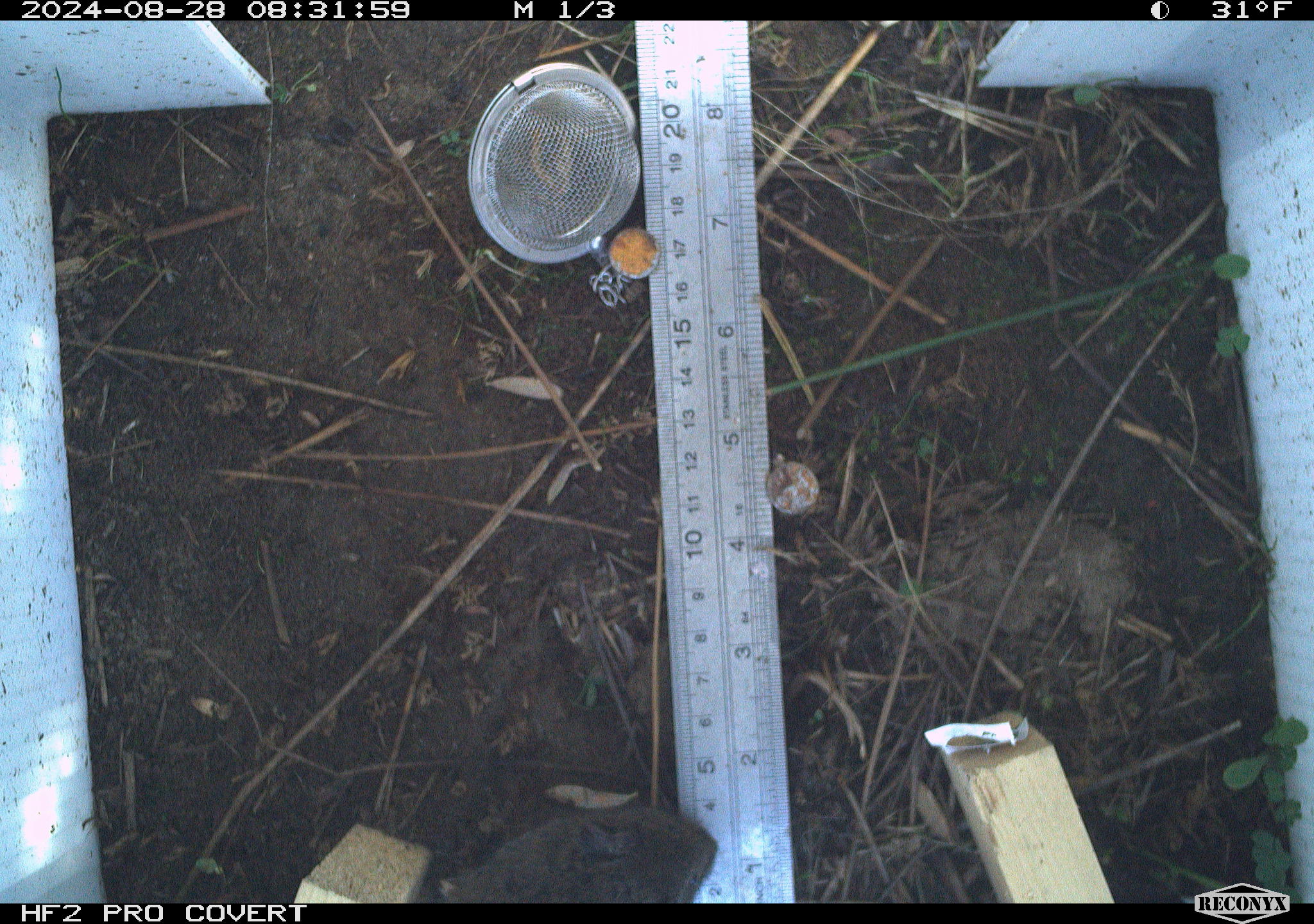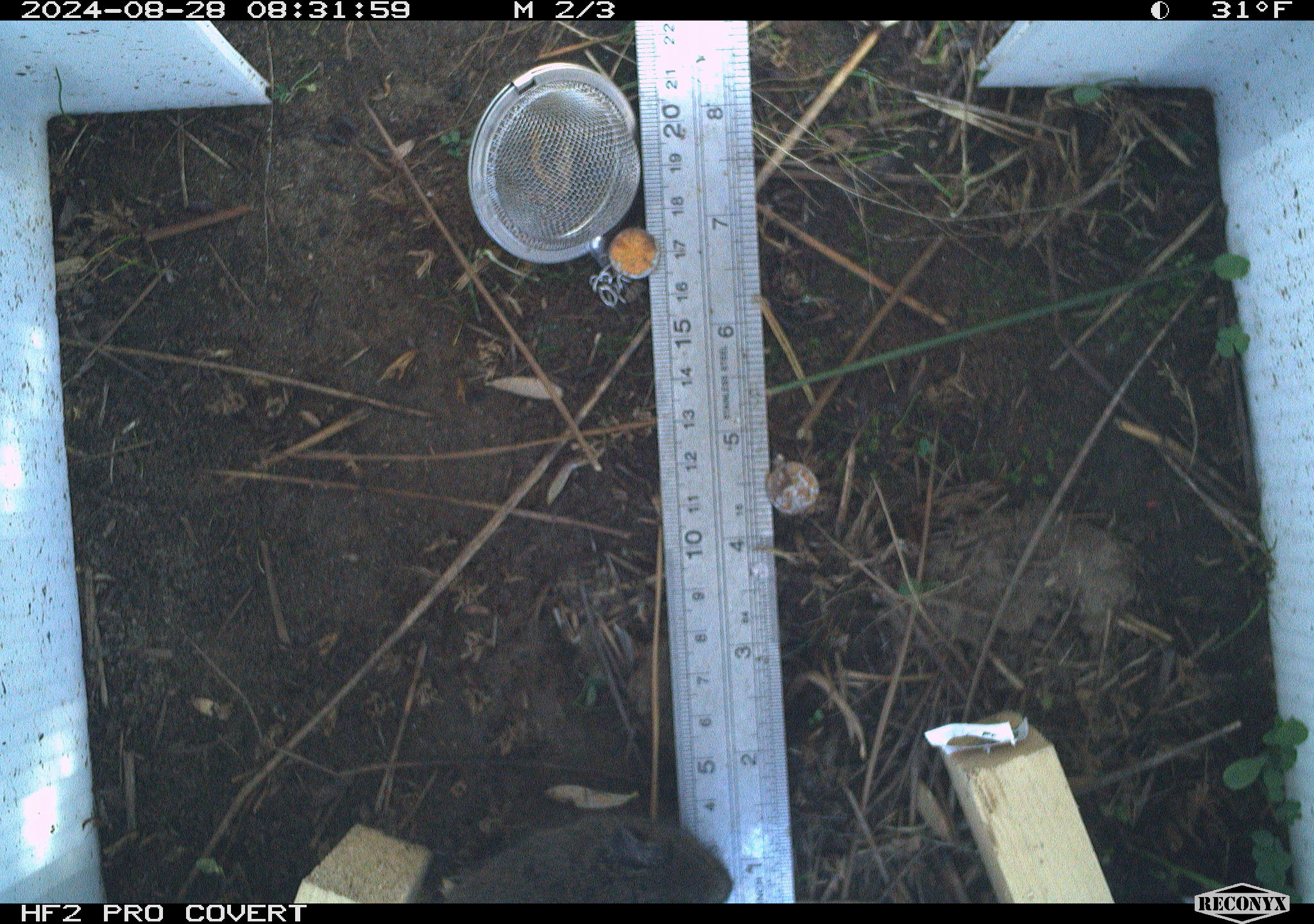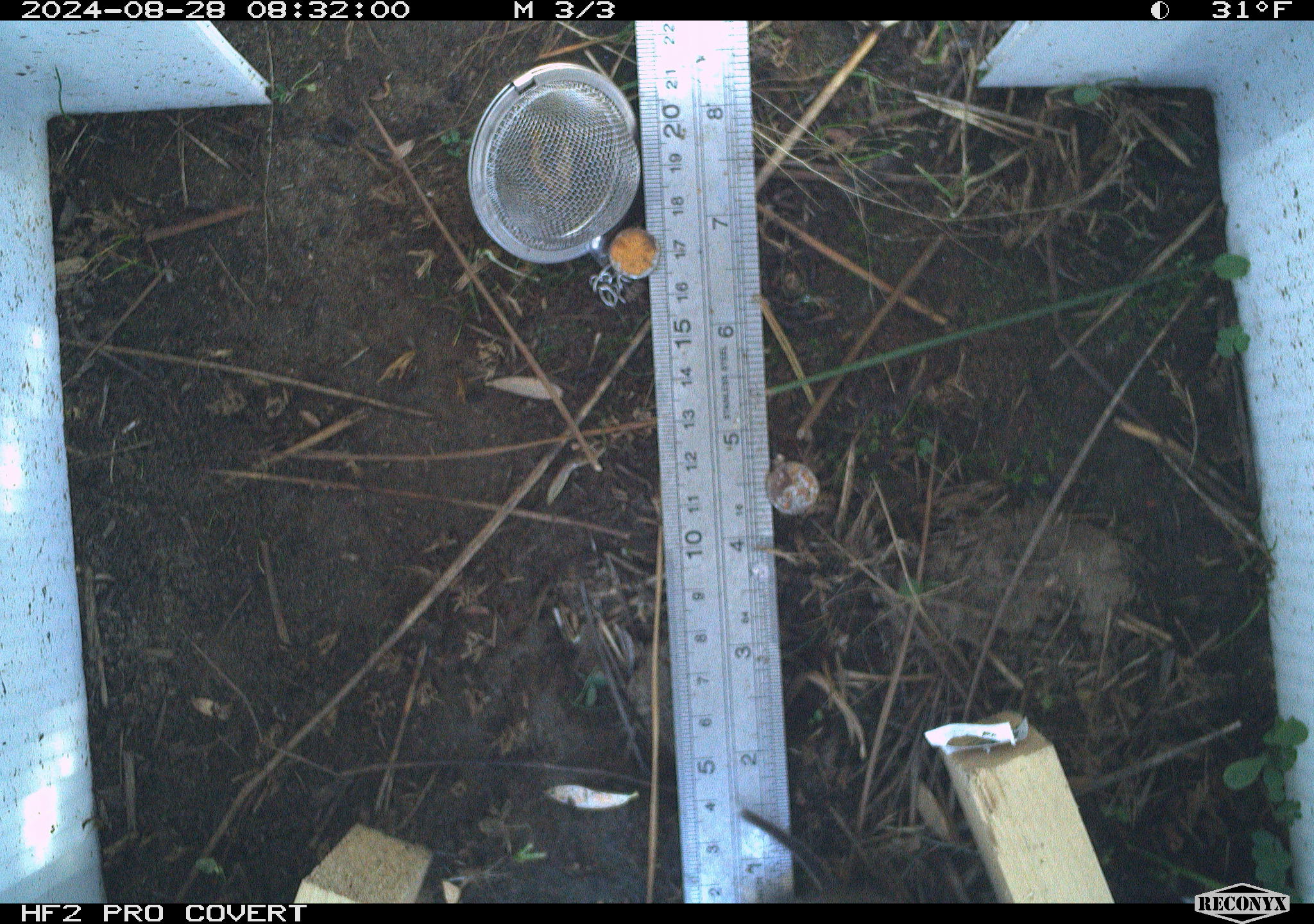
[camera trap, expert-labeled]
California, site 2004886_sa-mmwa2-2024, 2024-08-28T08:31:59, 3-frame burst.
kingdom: Animalia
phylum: Chordata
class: Mammalia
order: Rodentia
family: Cricetidae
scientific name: Arvicolinae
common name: voles, lemmings, and muskrats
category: arvicolinae subfamily